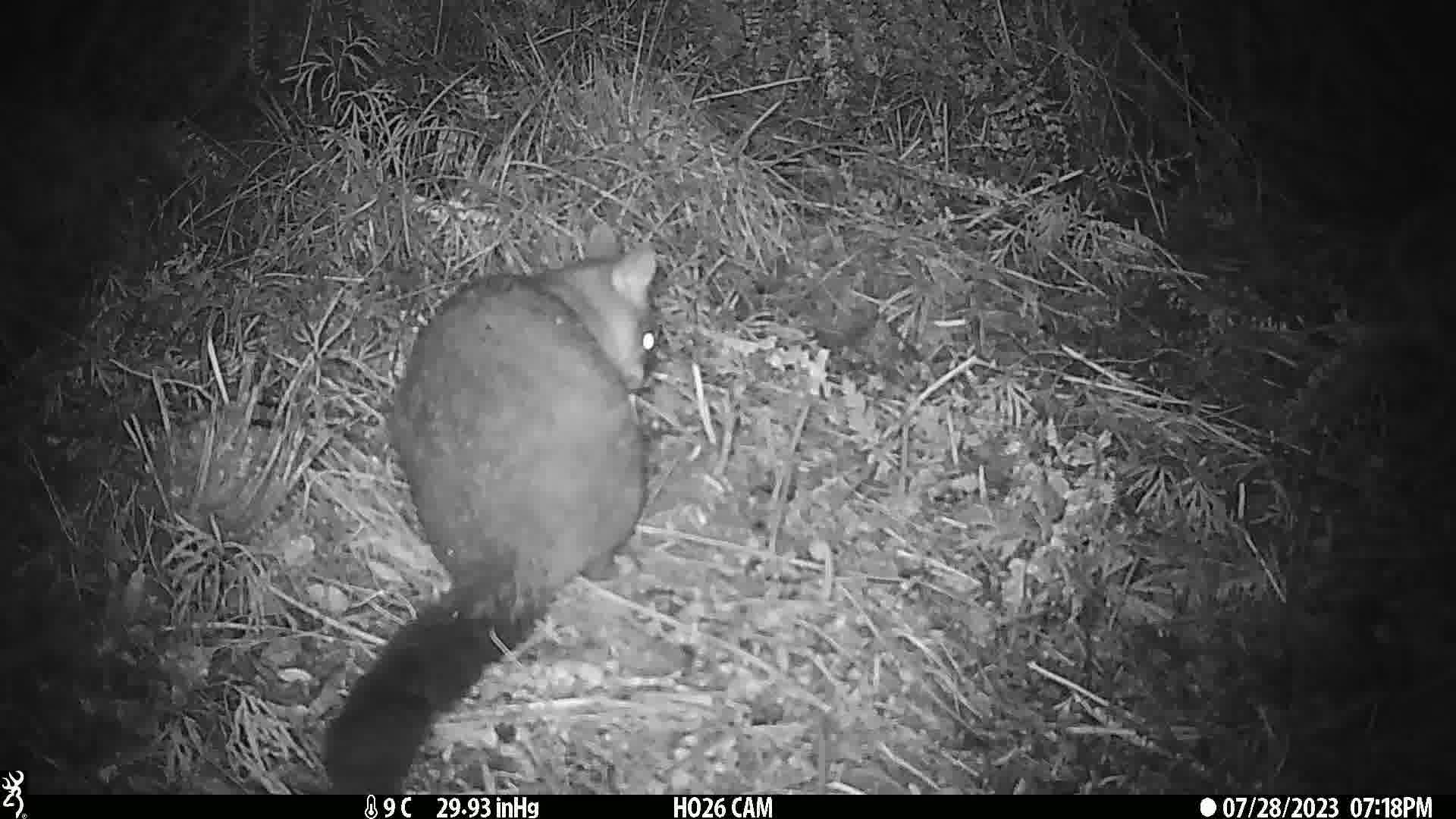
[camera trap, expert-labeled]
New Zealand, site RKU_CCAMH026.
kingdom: Animalia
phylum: Chordata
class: Mammalia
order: Diprotodontia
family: Phalangeridae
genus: Trichosurus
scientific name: Trichosurus vulpecula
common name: common brushtail possum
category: possum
Possum (common brushtail possum) (Trichosurus vulpecula).